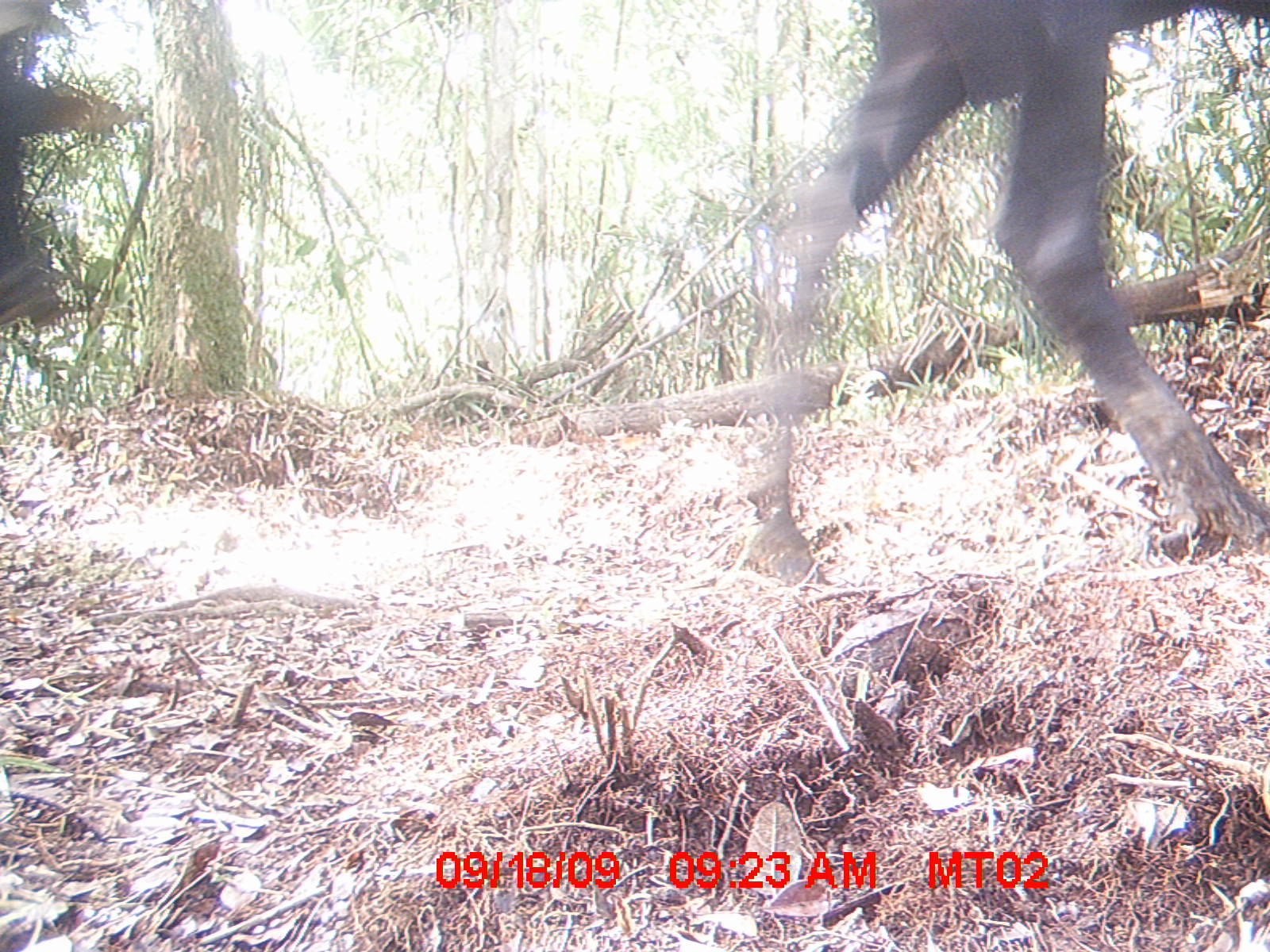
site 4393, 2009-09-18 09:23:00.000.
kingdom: Animalia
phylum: Chordata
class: Mammalia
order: Artiodactyla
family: Bovidae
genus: Bos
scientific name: Bos taurus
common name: domestic cattle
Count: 3.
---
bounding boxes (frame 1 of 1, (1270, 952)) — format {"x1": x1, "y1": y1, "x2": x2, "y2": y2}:
bos taurus: {"x1": 741, "y1": 0, "x2": 1270, "y2": 591}; {"x1": 0, "y1": 53, "x2": 130, "y2": 329}